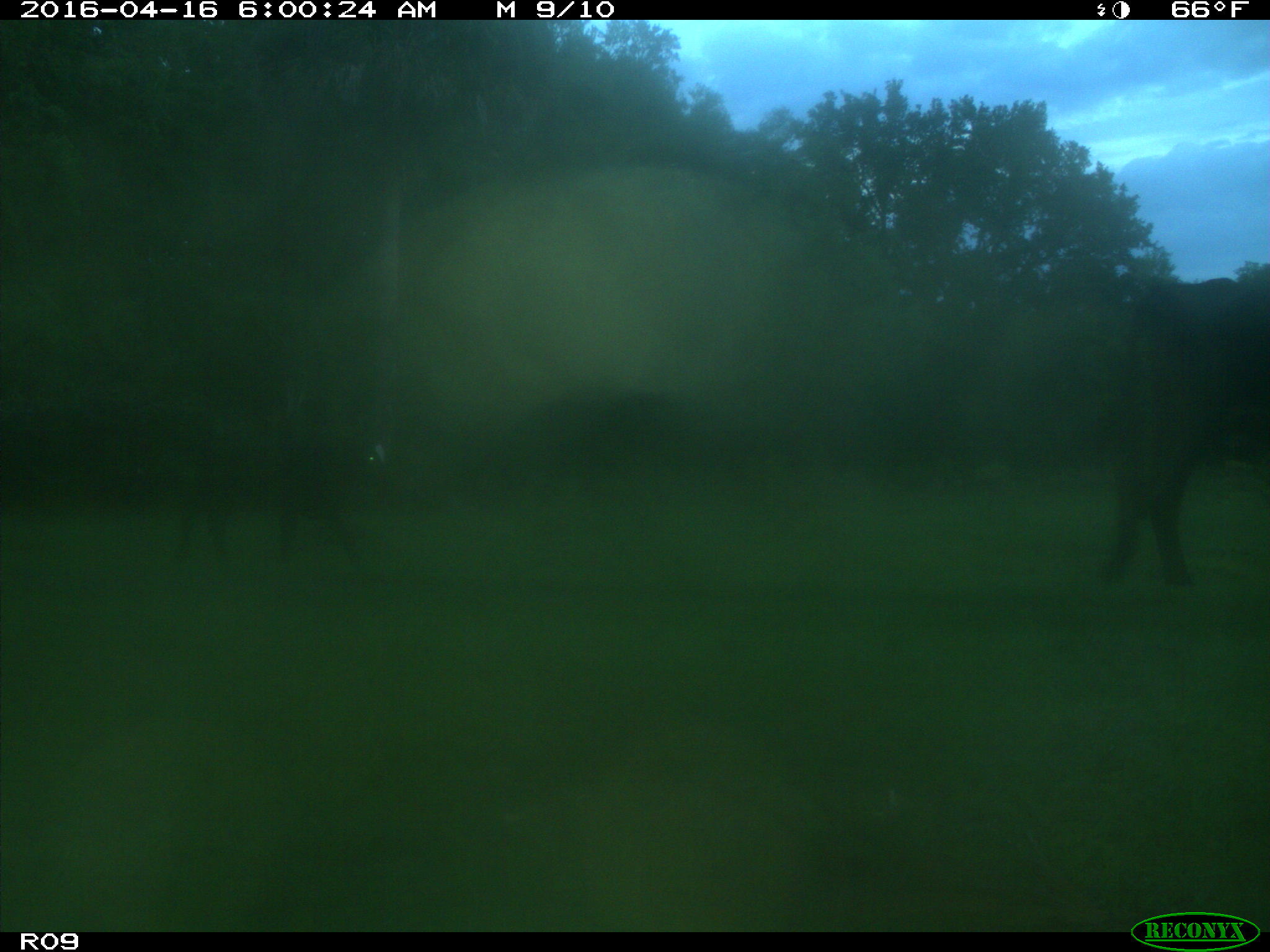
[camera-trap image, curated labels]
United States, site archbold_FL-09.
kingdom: Animalia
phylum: Chordata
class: Mammalia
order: Artiodactyla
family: Bovidae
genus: Bos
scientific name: Bos taurus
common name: domestic cow